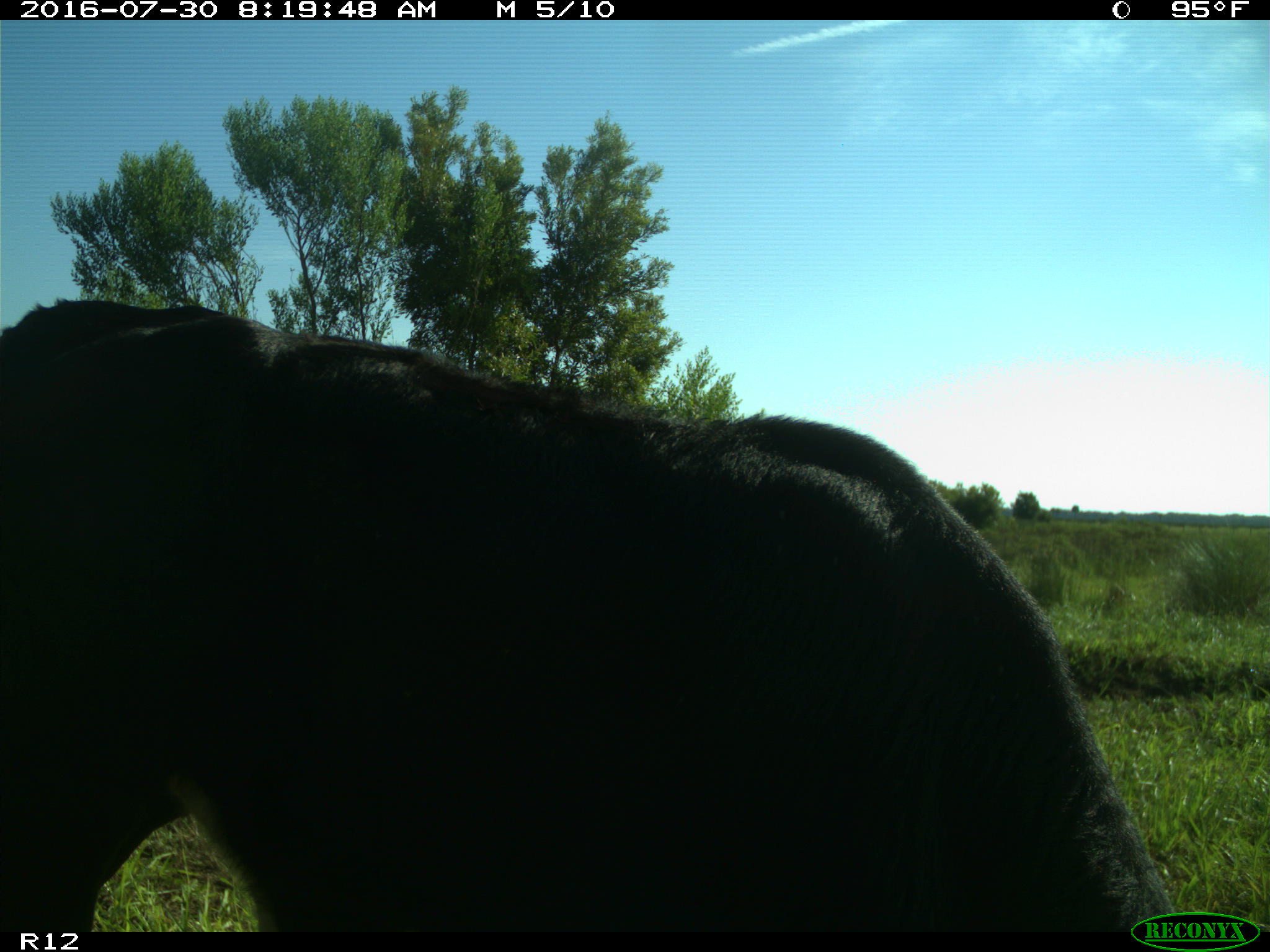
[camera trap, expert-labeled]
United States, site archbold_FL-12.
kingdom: Animalia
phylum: Chordata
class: Mammalia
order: Artiodactyla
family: Bovidae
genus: Bos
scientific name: Bos taurus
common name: domestic cow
Bos taurus (domestic cow).